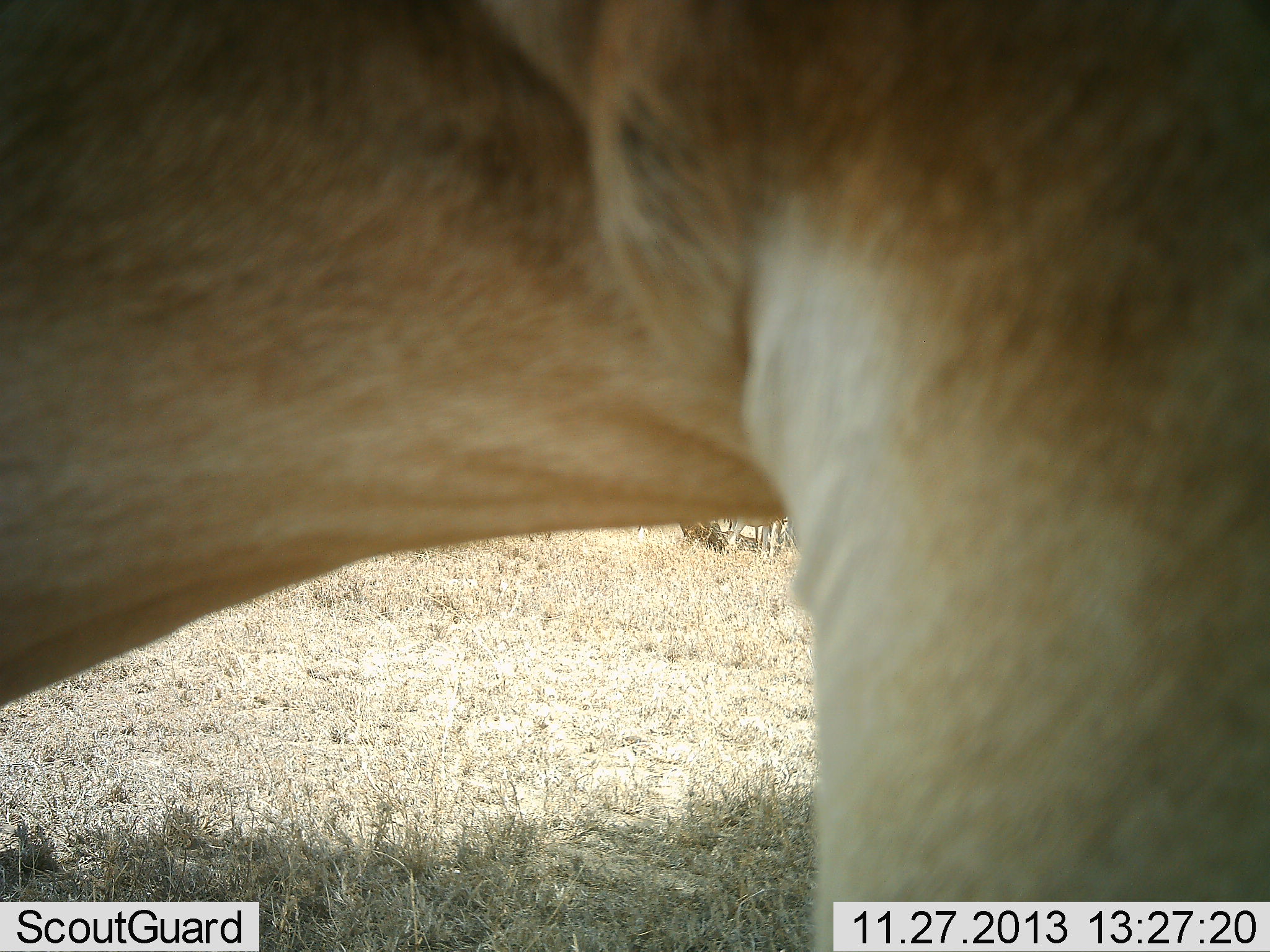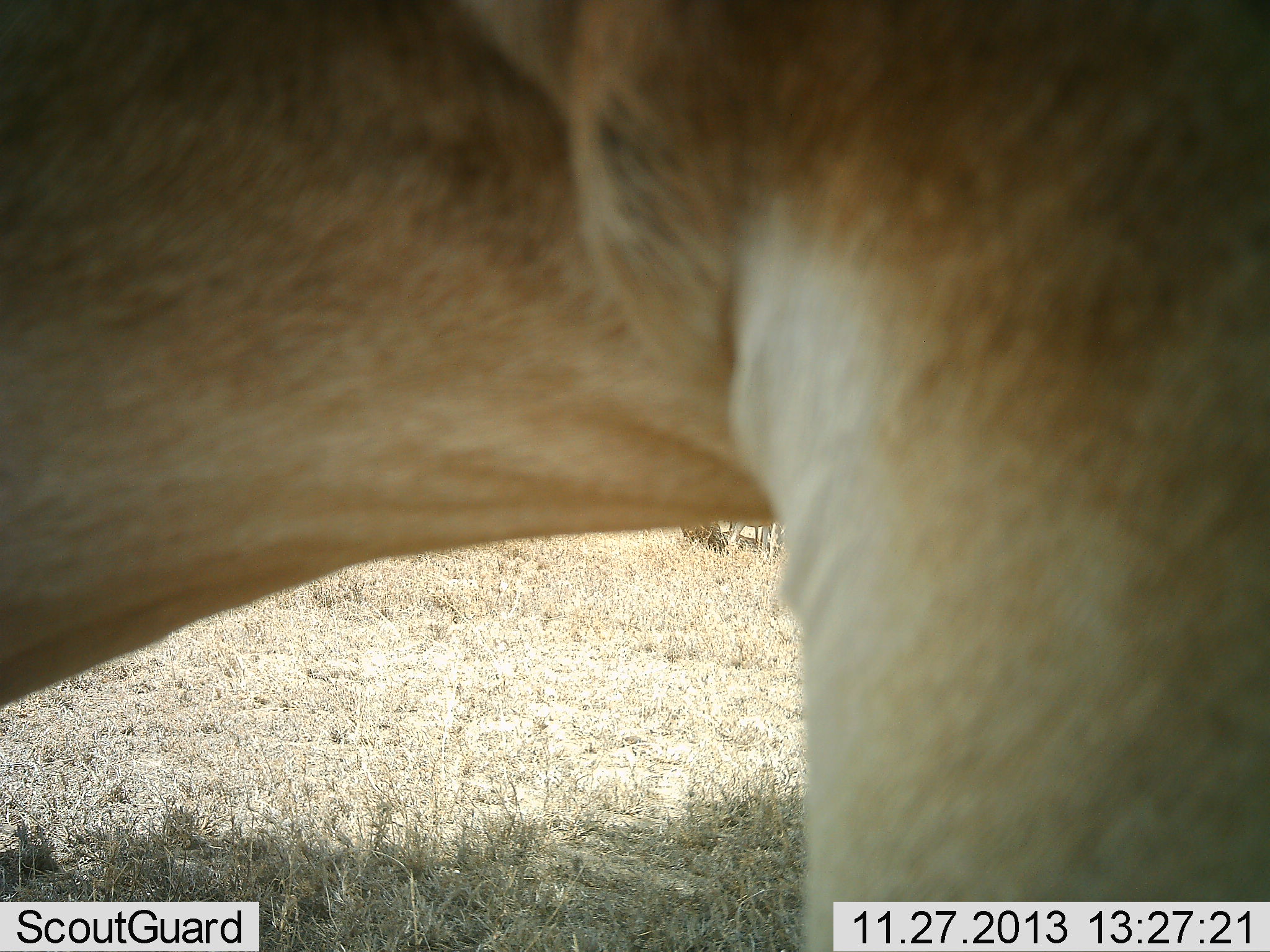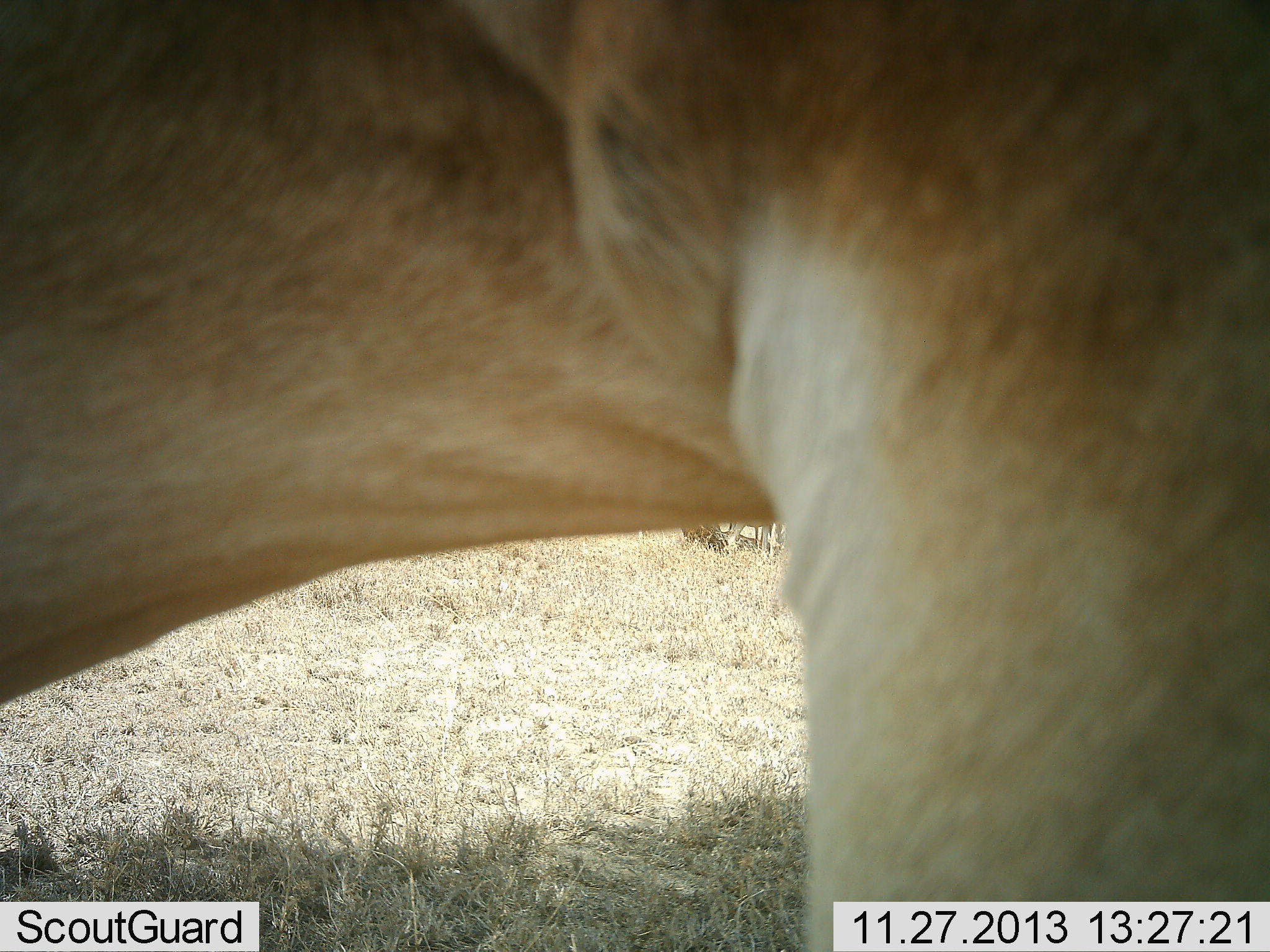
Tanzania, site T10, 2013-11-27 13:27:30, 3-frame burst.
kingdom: Animalia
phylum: Chordata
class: Mammalia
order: Artiodactyla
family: Bovidae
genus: Alcelaphus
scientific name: Alcelaphus buselaphus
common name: hartebeest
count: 1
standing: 100%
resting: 11%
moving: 0%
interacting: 0%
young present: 11%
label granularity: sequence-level